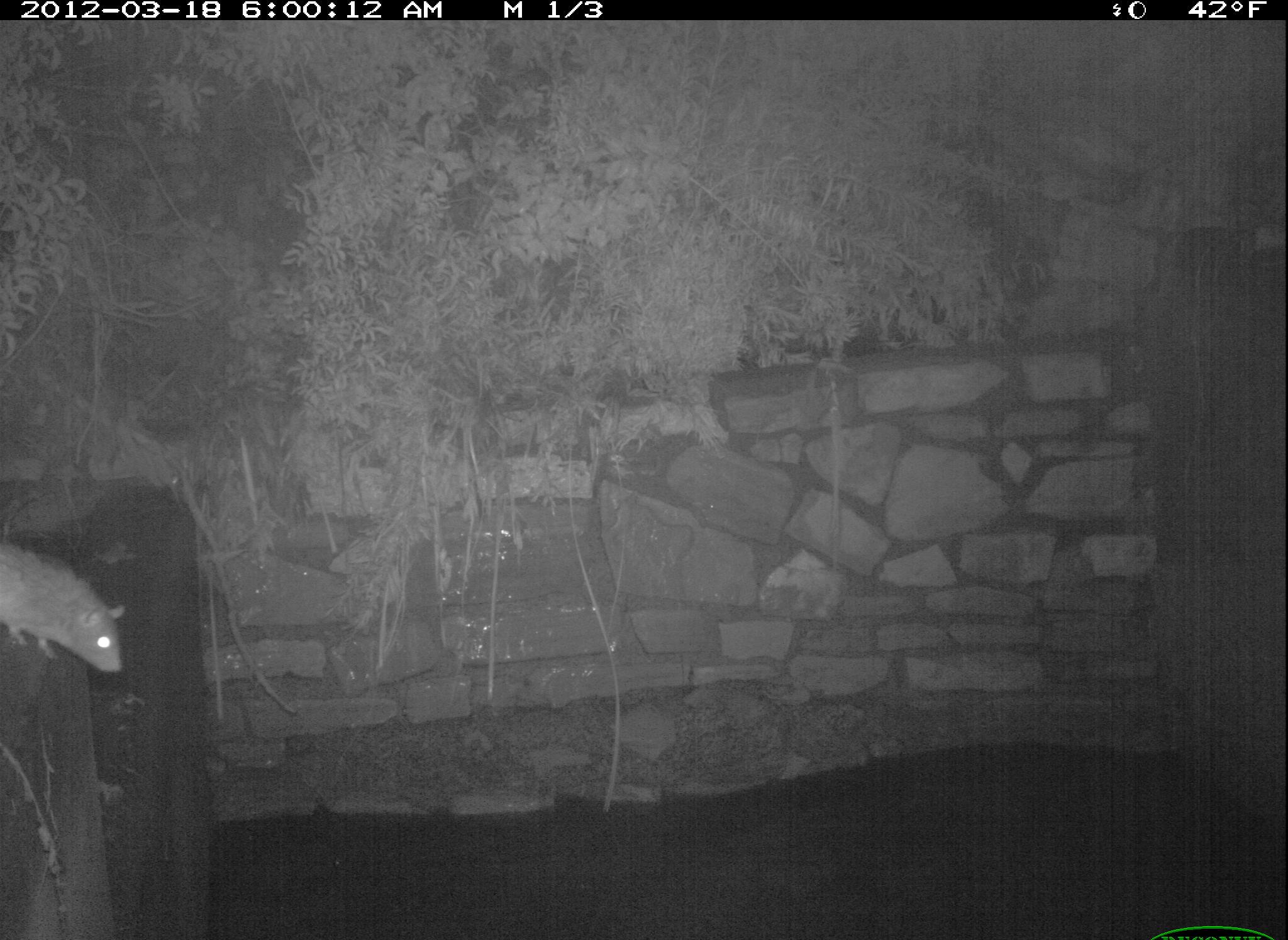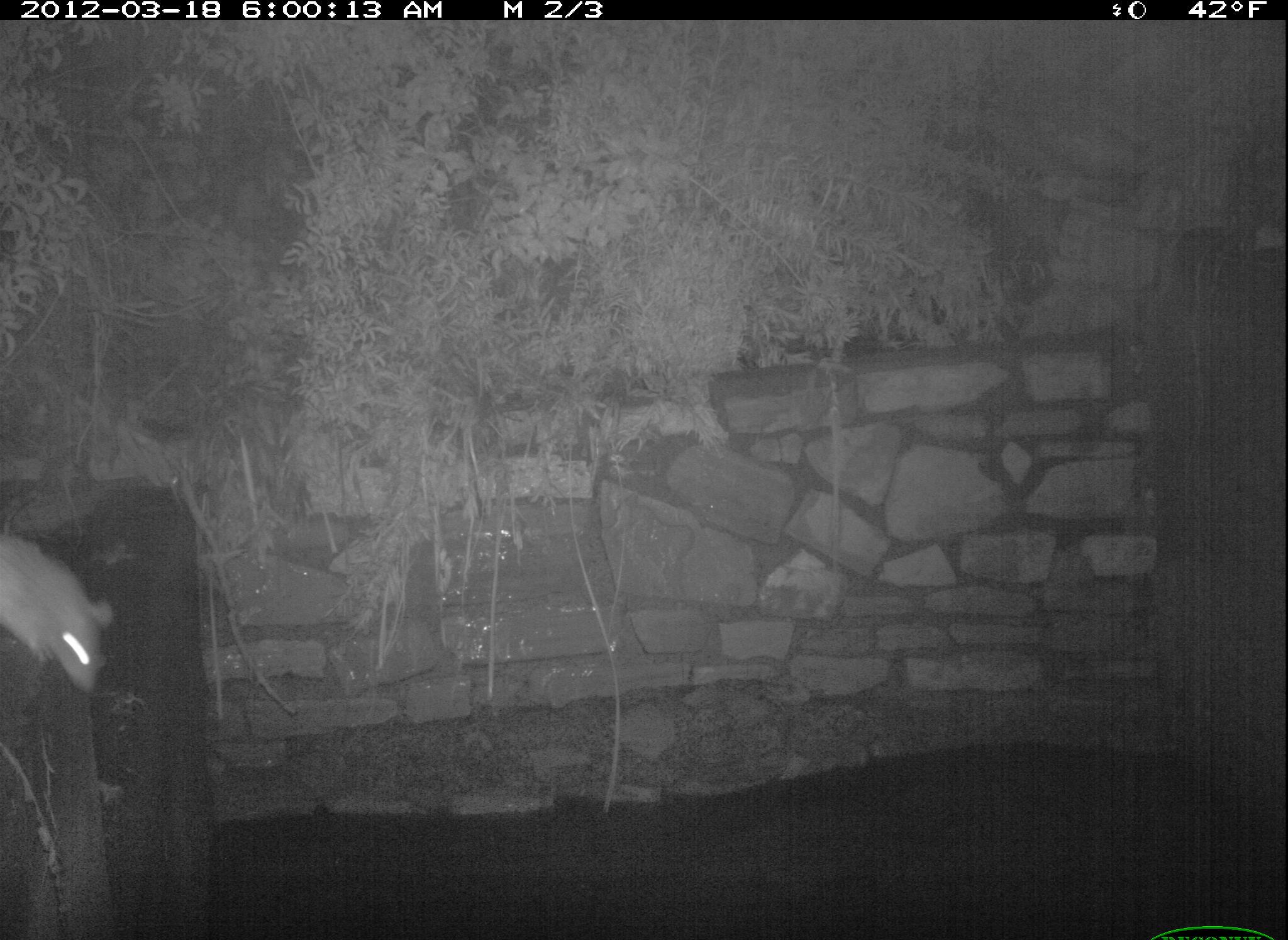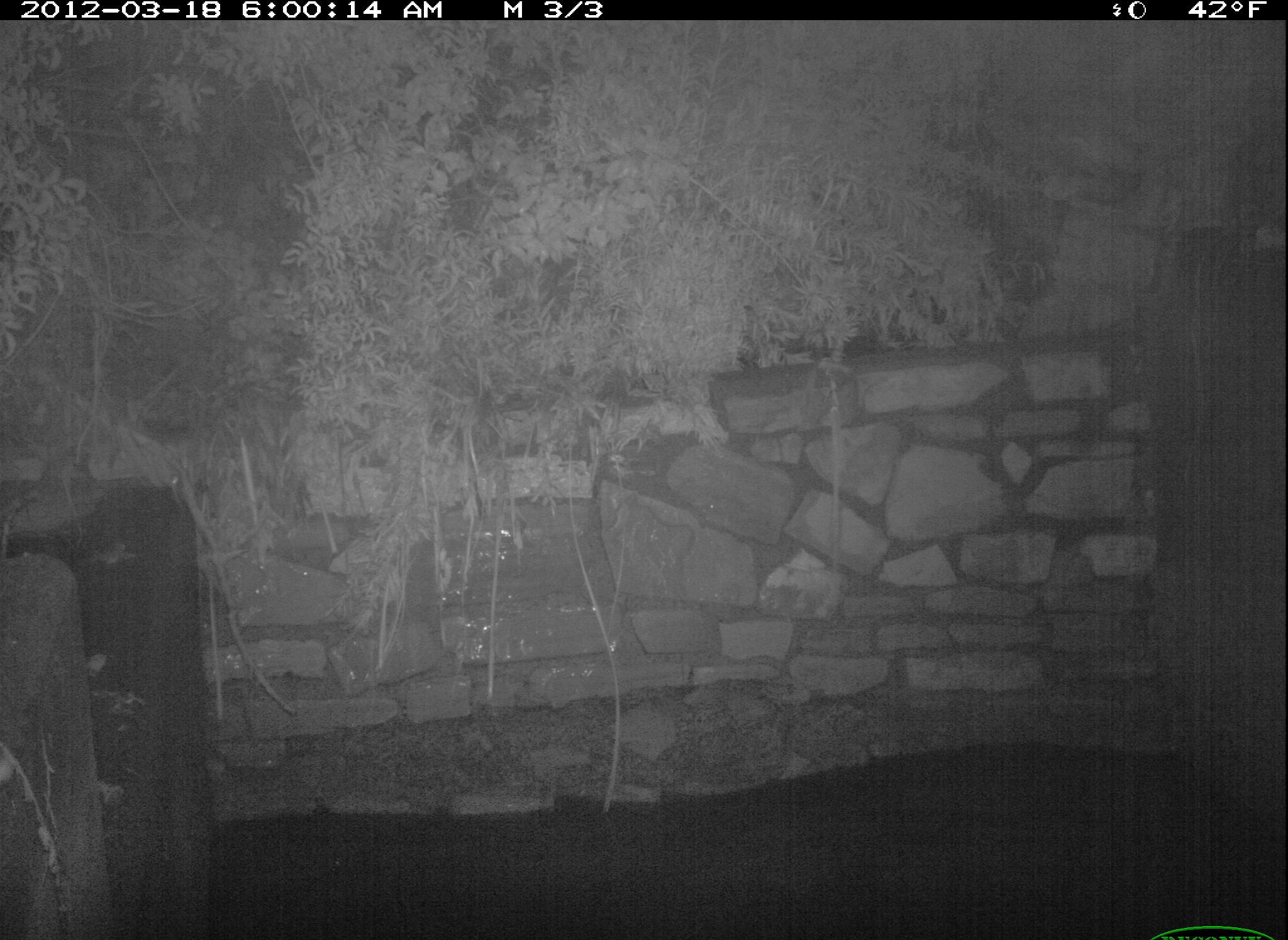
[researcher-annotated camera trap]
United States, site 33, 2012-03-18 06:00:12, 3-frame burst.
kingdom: Animalia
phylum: Chordata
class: Mammalia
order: Rodentia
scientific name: Rodentia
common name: rodent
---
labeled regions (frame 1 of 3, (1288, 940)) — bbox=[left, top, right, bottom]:
rodent: bbox=[2, 528, 134, 715]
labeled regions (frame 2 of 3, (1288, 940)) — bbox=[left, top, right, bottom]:
rodent: bbox=[0, 507, 127, 707]